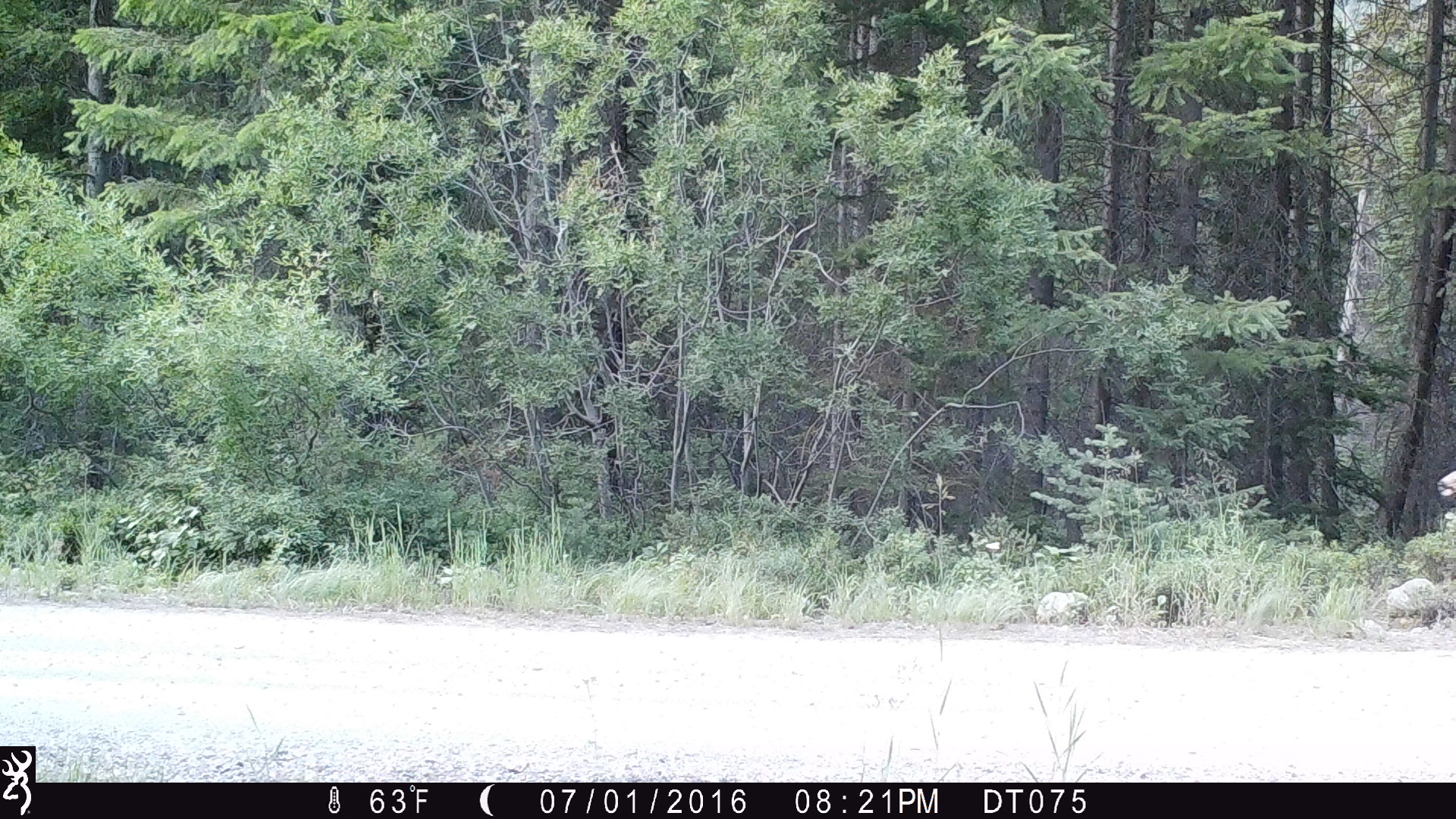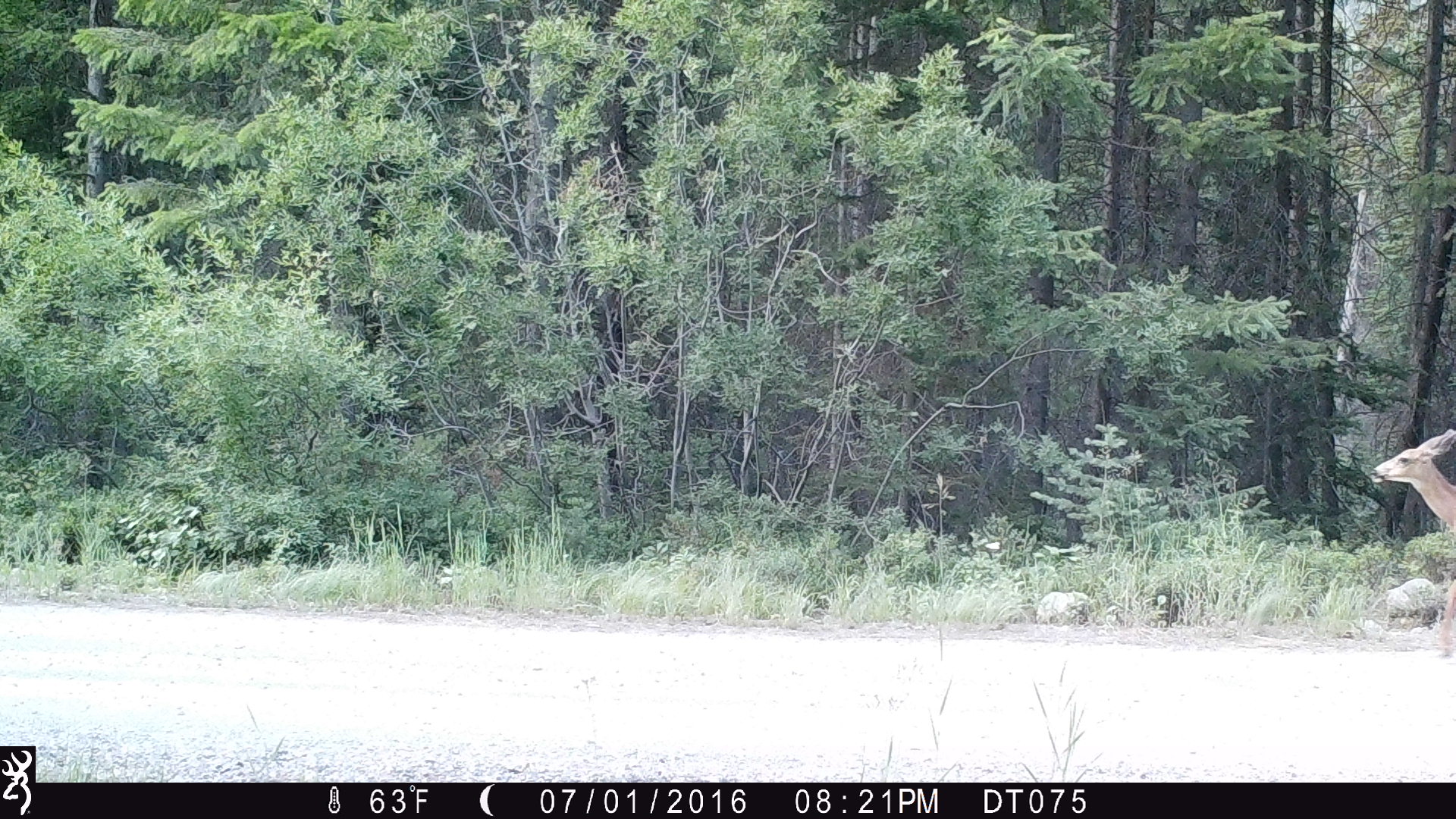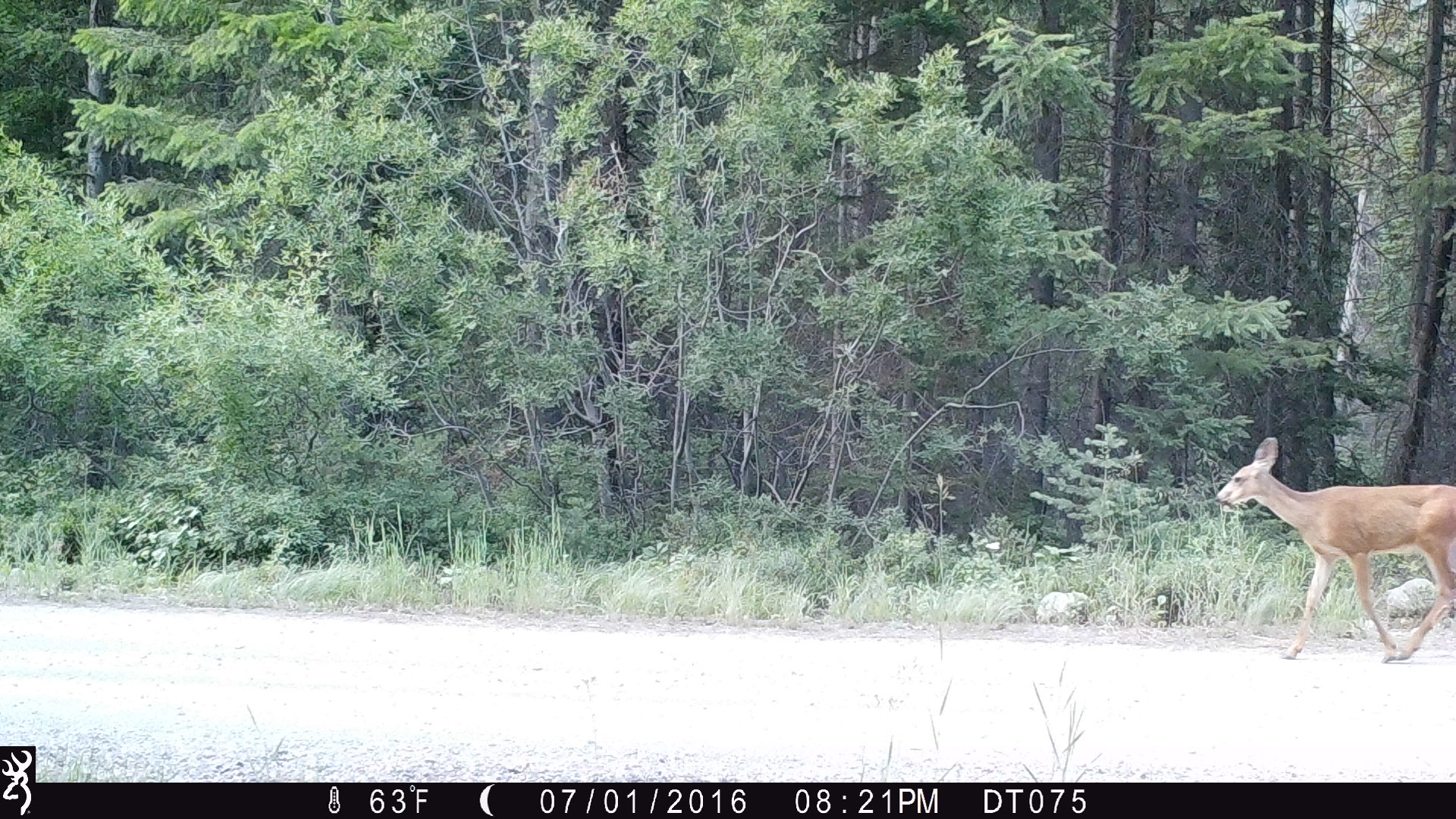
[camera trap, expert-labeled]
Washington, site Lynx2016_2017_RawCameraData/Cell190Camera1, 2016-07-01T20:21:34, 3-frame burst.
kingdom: Animalia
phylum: Chordata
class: Mammalia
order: Artiodactyla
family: Cervidae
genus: Odocoileus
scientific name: Odocoileus hemionus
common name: mule deer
Odocoileus hemionus (mule deer). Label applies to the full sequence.